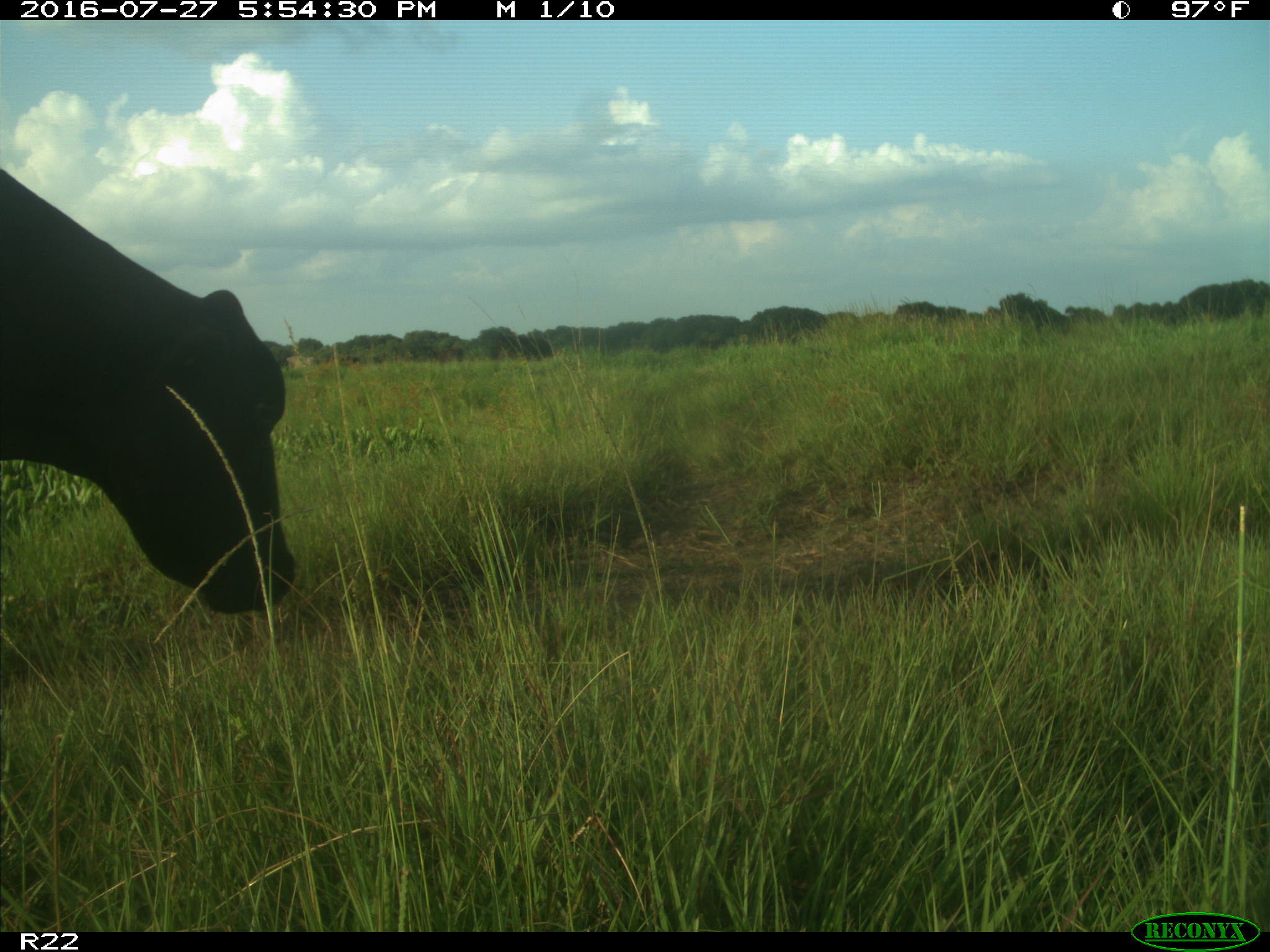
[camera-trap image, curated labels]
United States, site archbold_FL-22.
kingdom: Animalia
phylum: Chordata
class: Mammalia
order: Artiodactyla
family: Bovidae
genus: Bos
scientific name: Bos taurus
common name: domestic cow